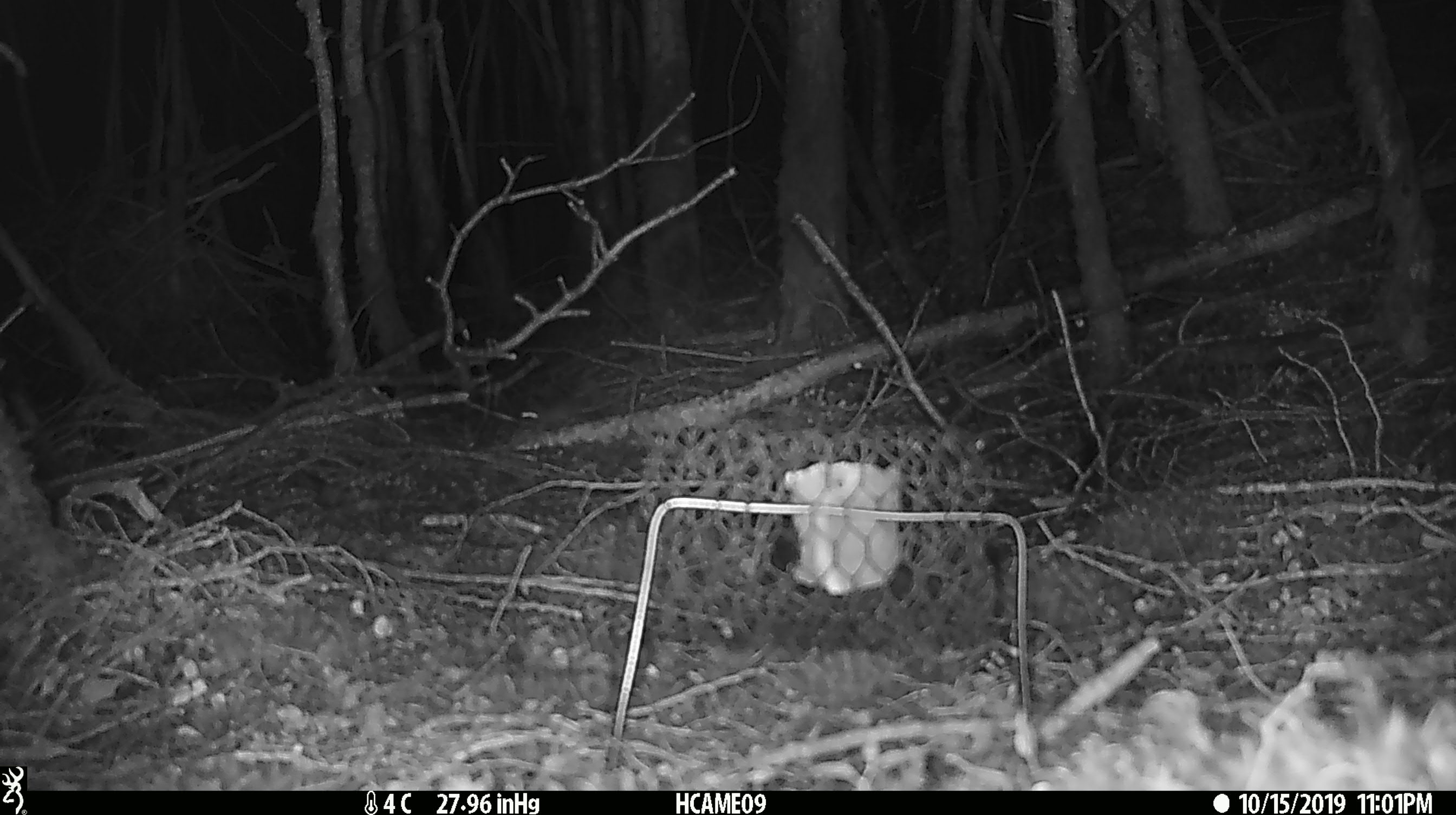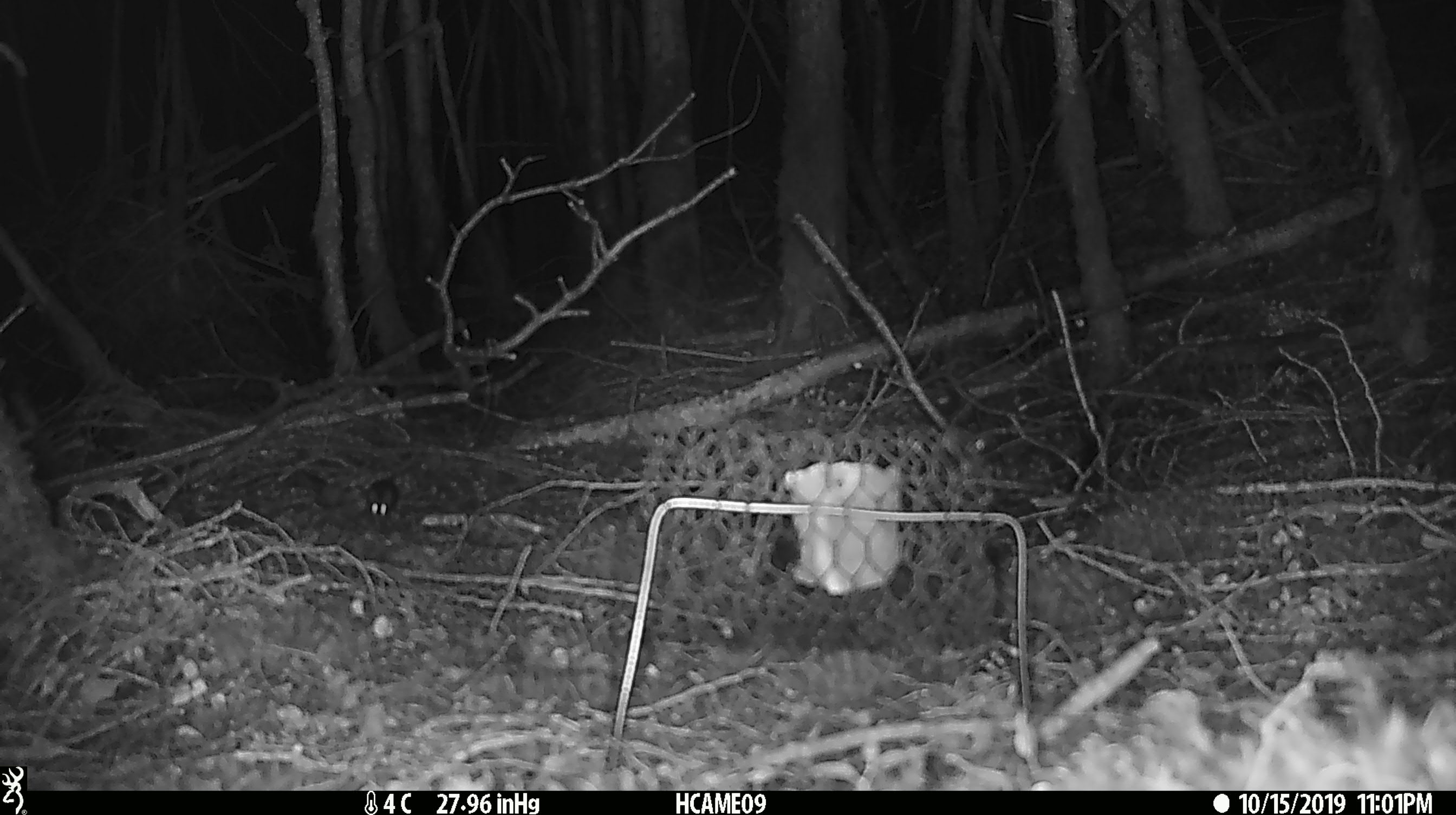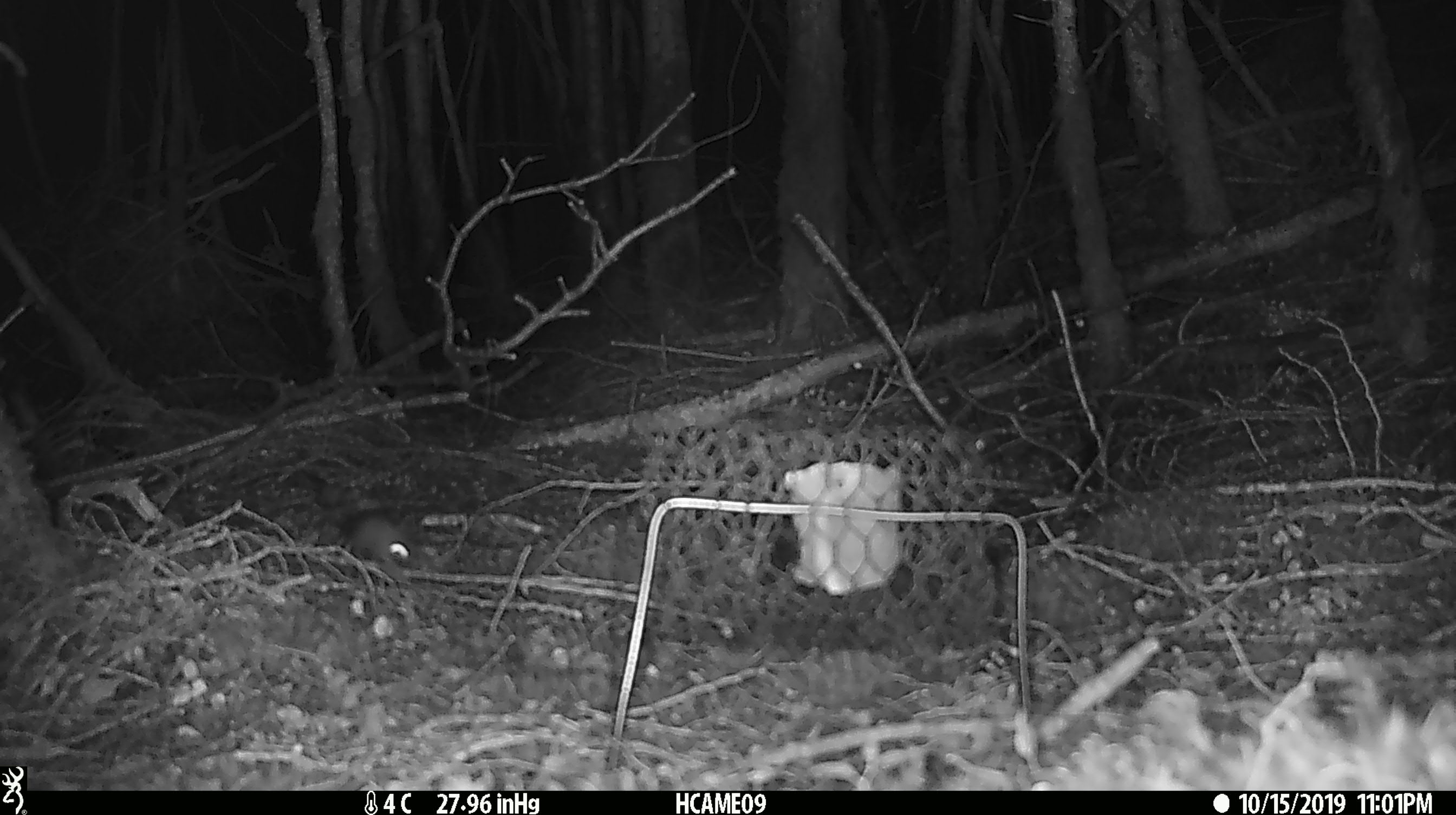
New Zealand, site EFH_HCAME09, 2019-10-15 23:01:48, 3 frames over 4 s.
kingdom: Animalia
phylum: Chordata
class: Mammalia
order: Rodentia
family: Muridae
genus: Mus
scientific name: Mus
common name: mouse